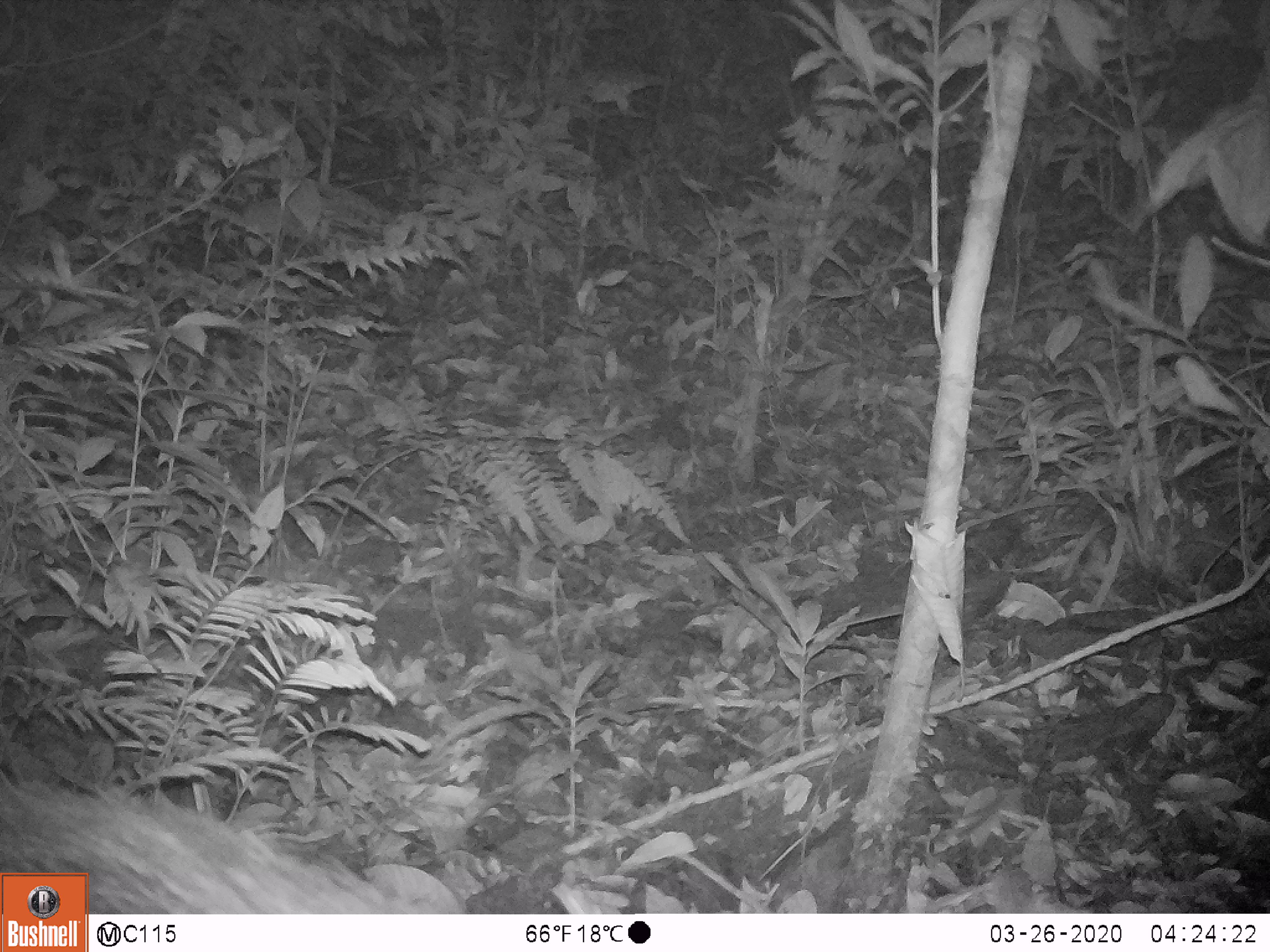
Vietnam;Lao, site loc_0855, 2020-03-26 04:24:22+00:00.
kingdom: Animalia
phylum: Chordata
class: Mammalia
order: Artiodactyla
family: Bovidae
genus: Capricornis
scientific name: Capricornis sumatraensis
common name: chinese serow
Chinese serow (Capricornis sumatraensis). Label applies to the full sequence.